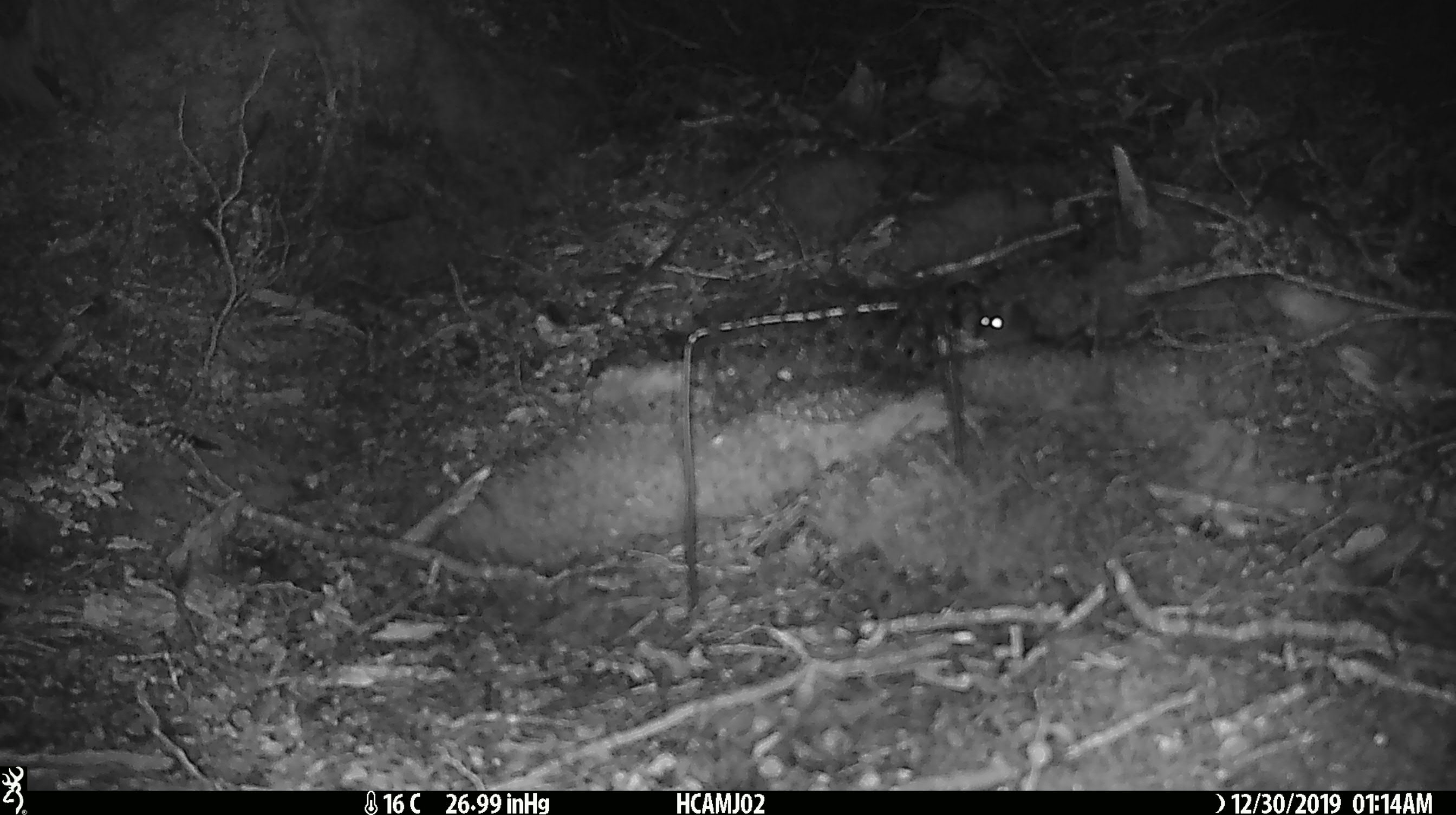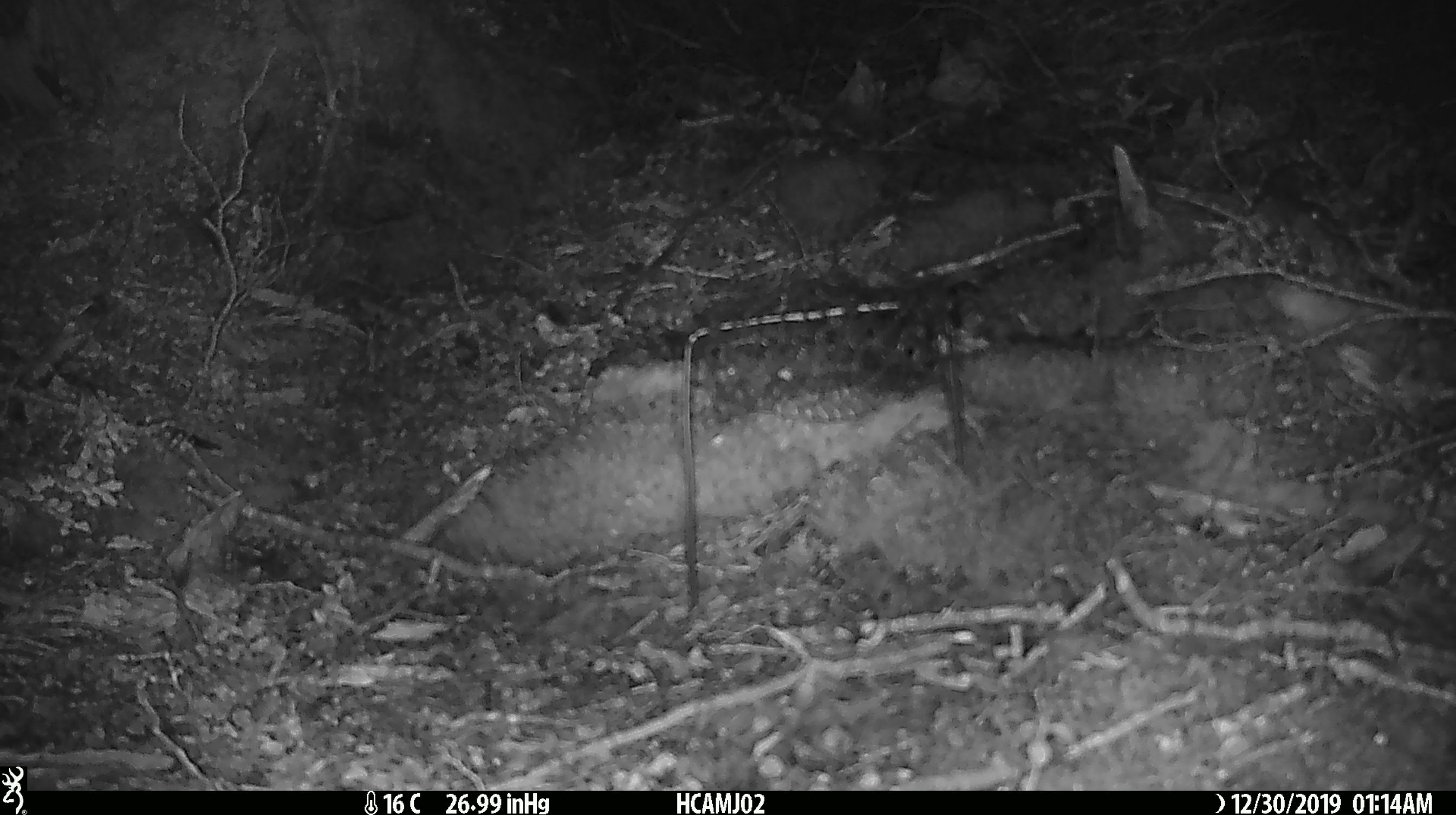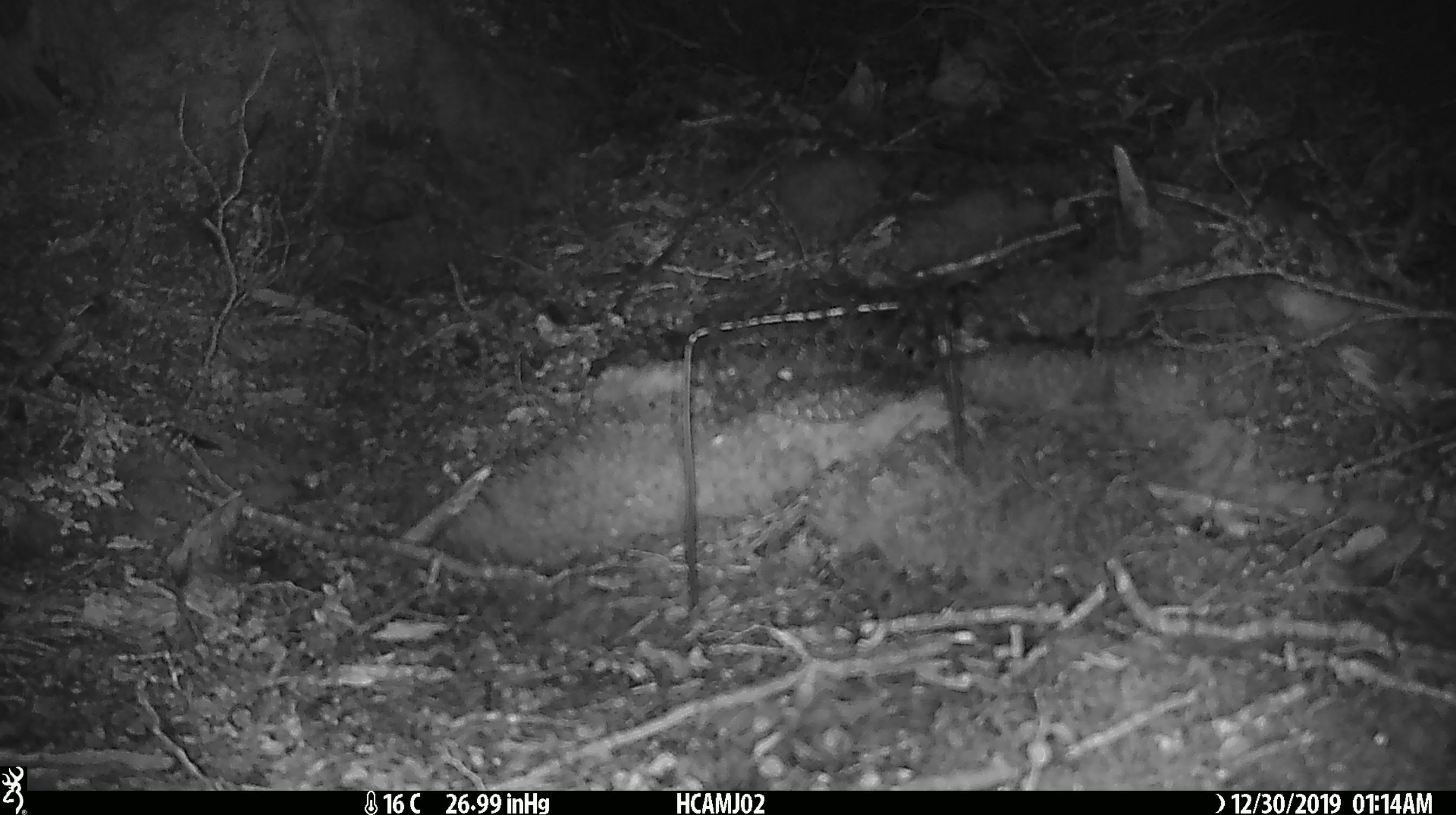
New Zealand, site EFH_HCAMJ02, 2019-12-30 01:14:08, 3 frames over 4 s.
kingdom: Animalia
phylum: Chordata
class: Mammalia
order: Rodentia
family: Muridae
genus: Mus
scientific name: Mus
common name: mouse